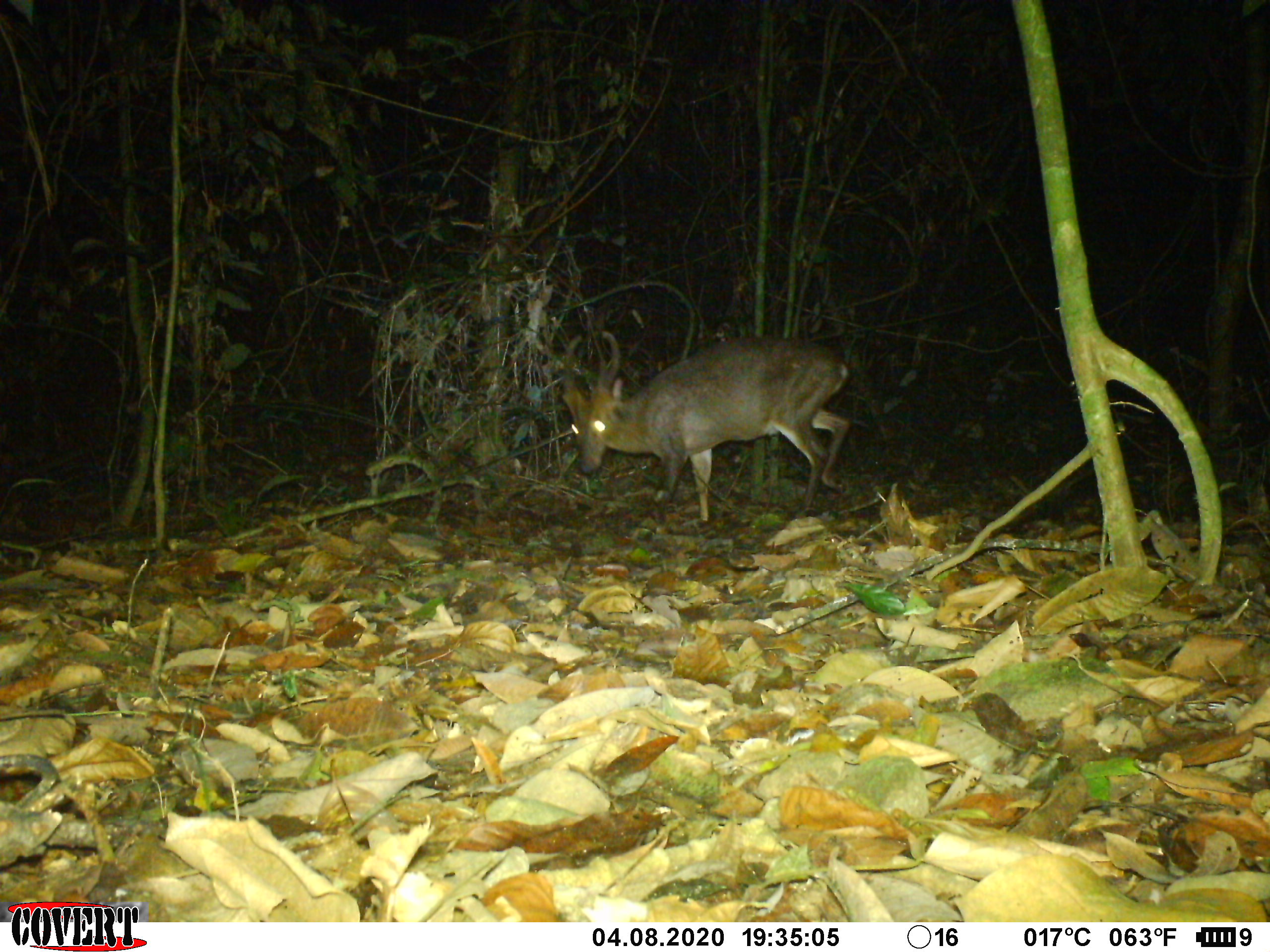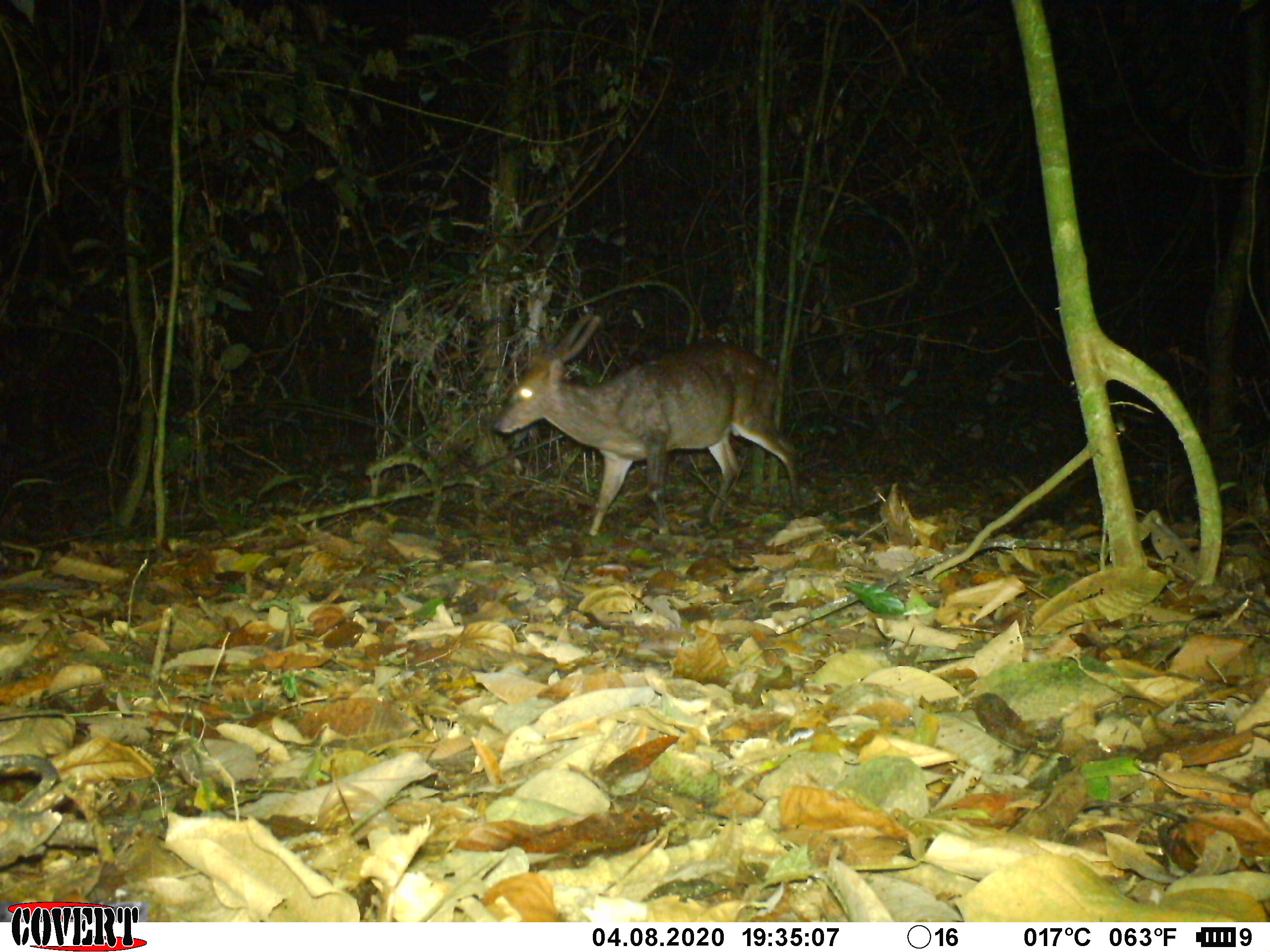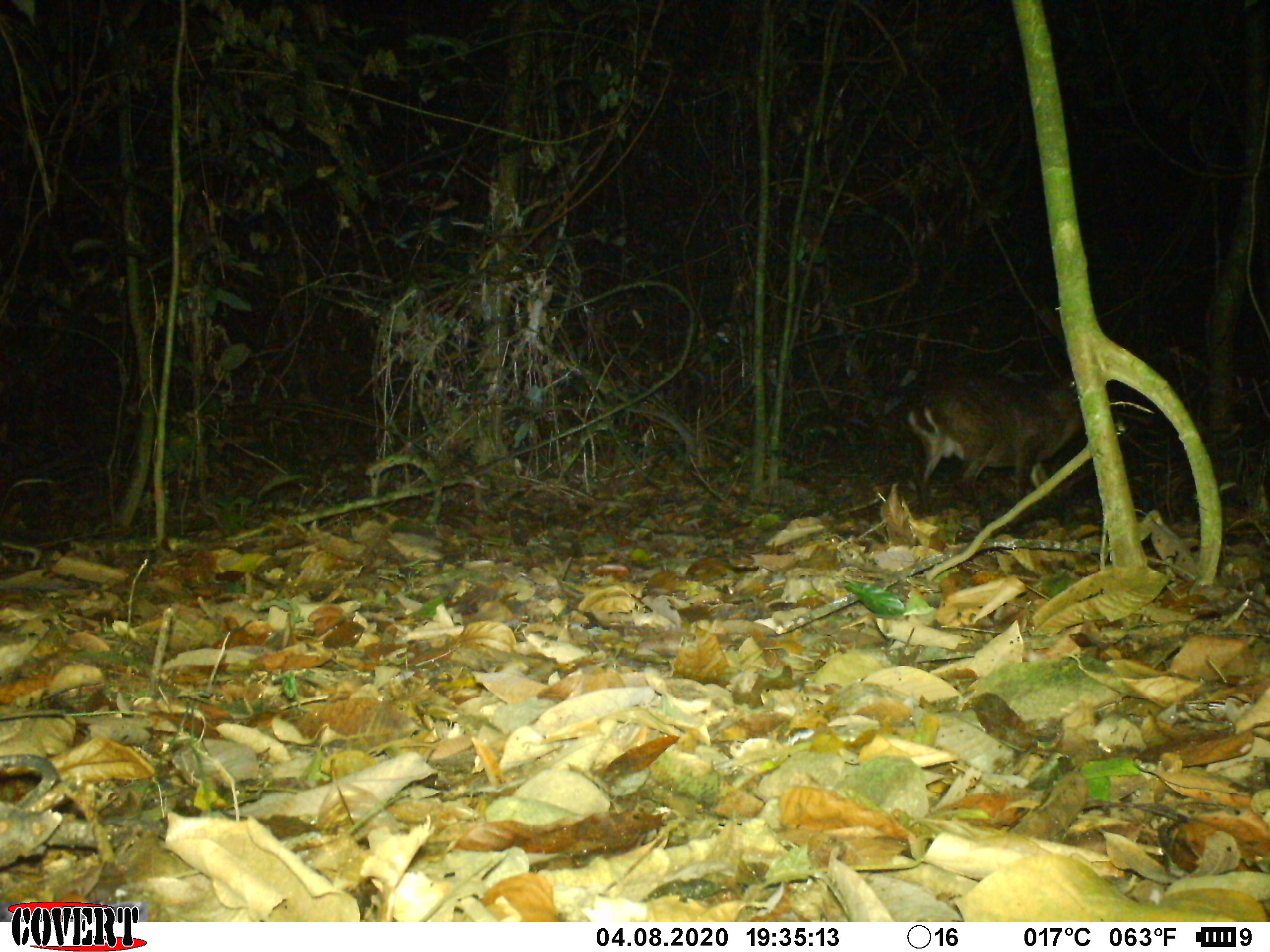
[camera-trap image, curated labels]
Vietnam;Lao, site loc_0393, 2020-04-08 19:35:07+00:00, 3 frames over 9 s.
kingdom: Animalia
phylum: Chordata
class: Mammalia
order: Artiodactyla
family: Cervidae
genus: Muntiacus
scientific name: Muntiacus vuquangensis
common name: large-antlered muntjac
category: large antlered muntjac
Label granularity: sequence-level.